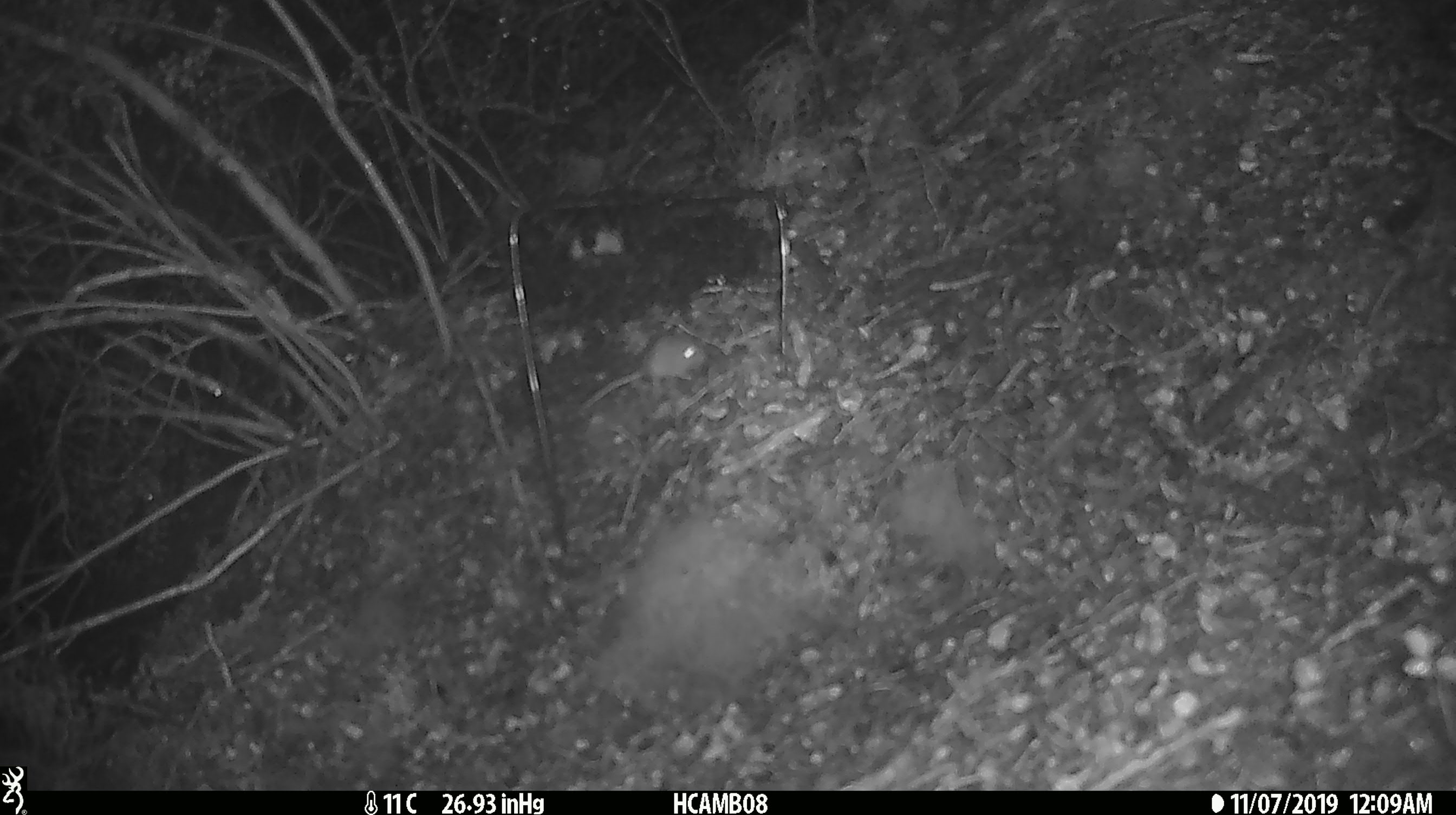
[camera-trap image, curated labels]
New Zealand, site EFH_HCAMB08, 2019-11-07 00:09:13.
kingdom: Animalia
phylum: Chordata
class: Mammalia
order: Rodentia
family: Muridae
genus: Mus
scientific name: Mus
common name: mouse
Mouse (Mus).